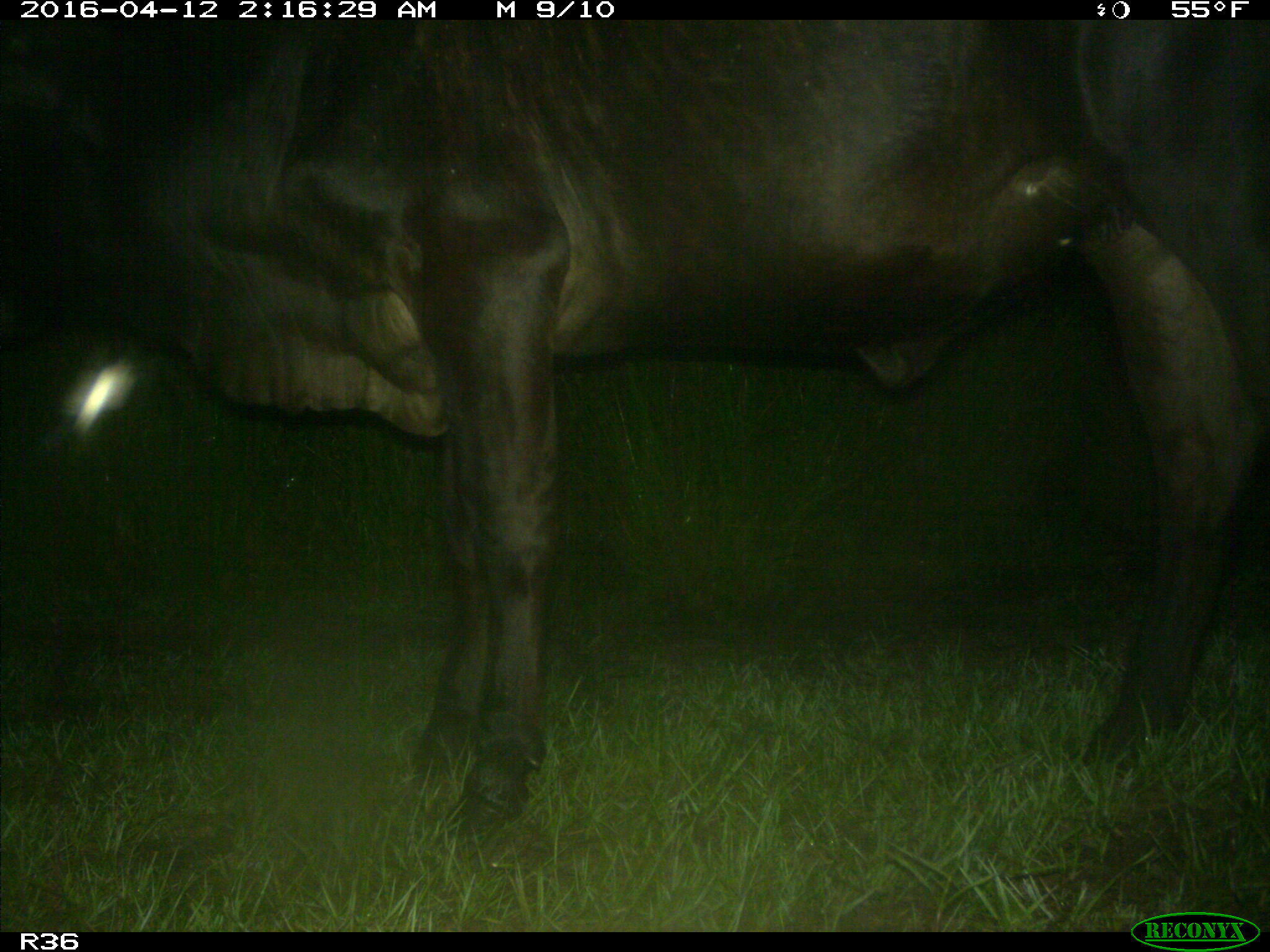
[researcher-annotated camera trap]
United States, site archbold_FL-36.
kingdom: Animalia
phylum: Chordata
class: Mammalia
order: Artiodactyla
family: Bovidae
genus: Bos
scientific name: Bos taurus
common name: domestic cow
Bos taurus (domestic cow).